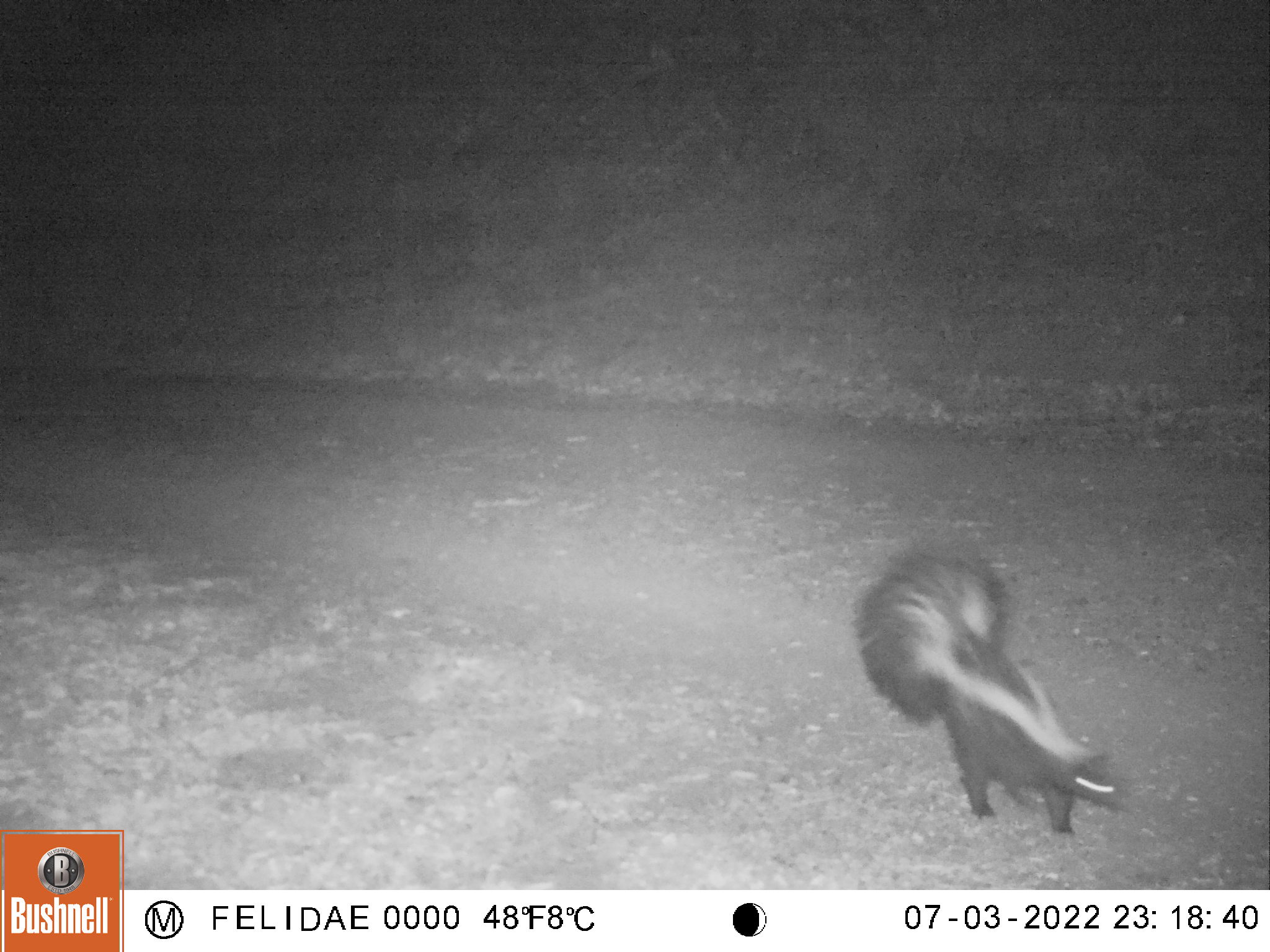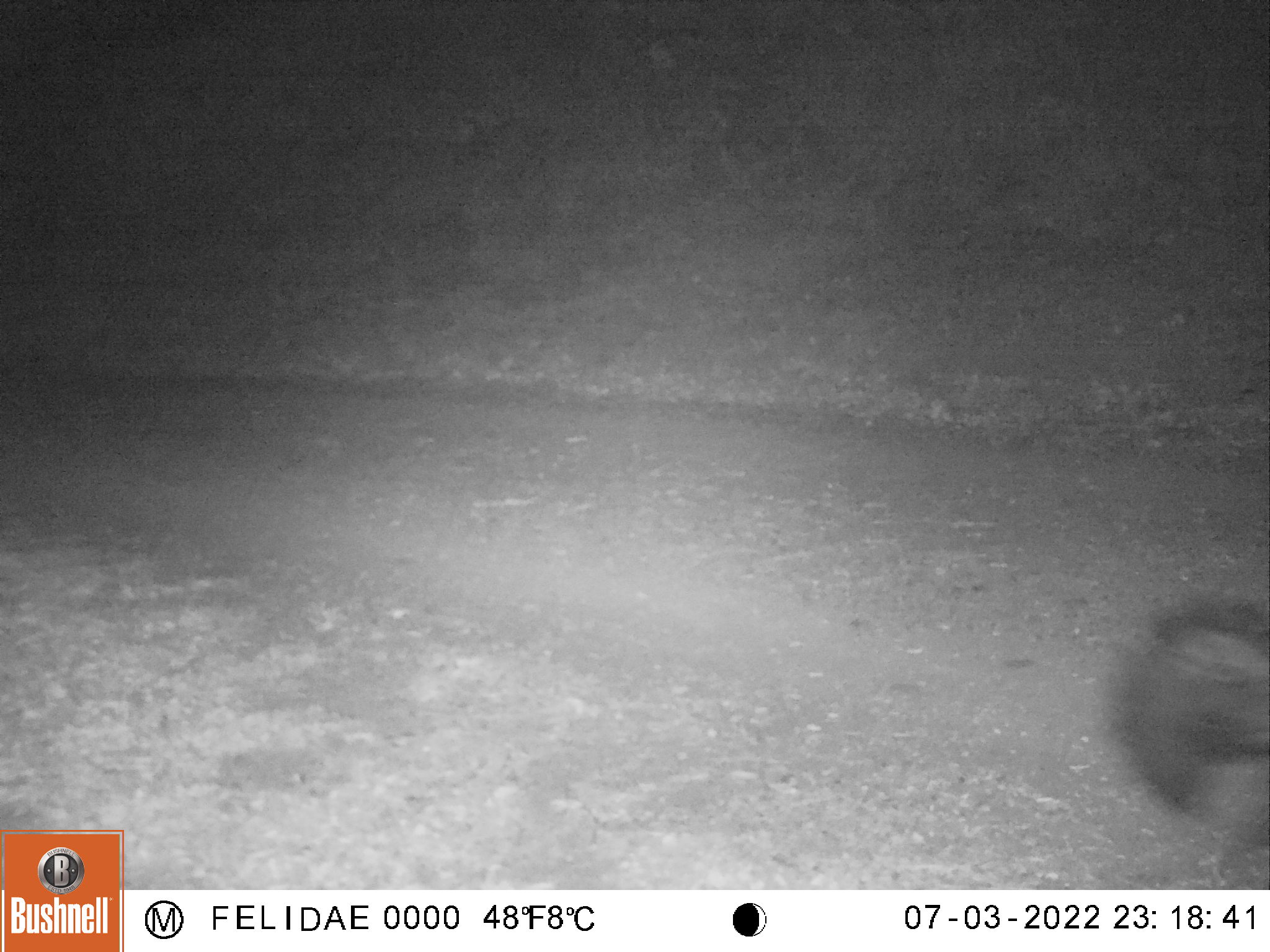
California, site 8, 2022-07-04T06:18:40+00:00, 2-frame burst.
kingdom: Animalia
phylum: Chordata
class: Mammalia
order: Carnivora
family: Mephitidae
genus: Mephitis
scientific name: Mephitis mephitis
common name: striped skunk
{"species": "striped skunk (Mephitis mephitis)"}